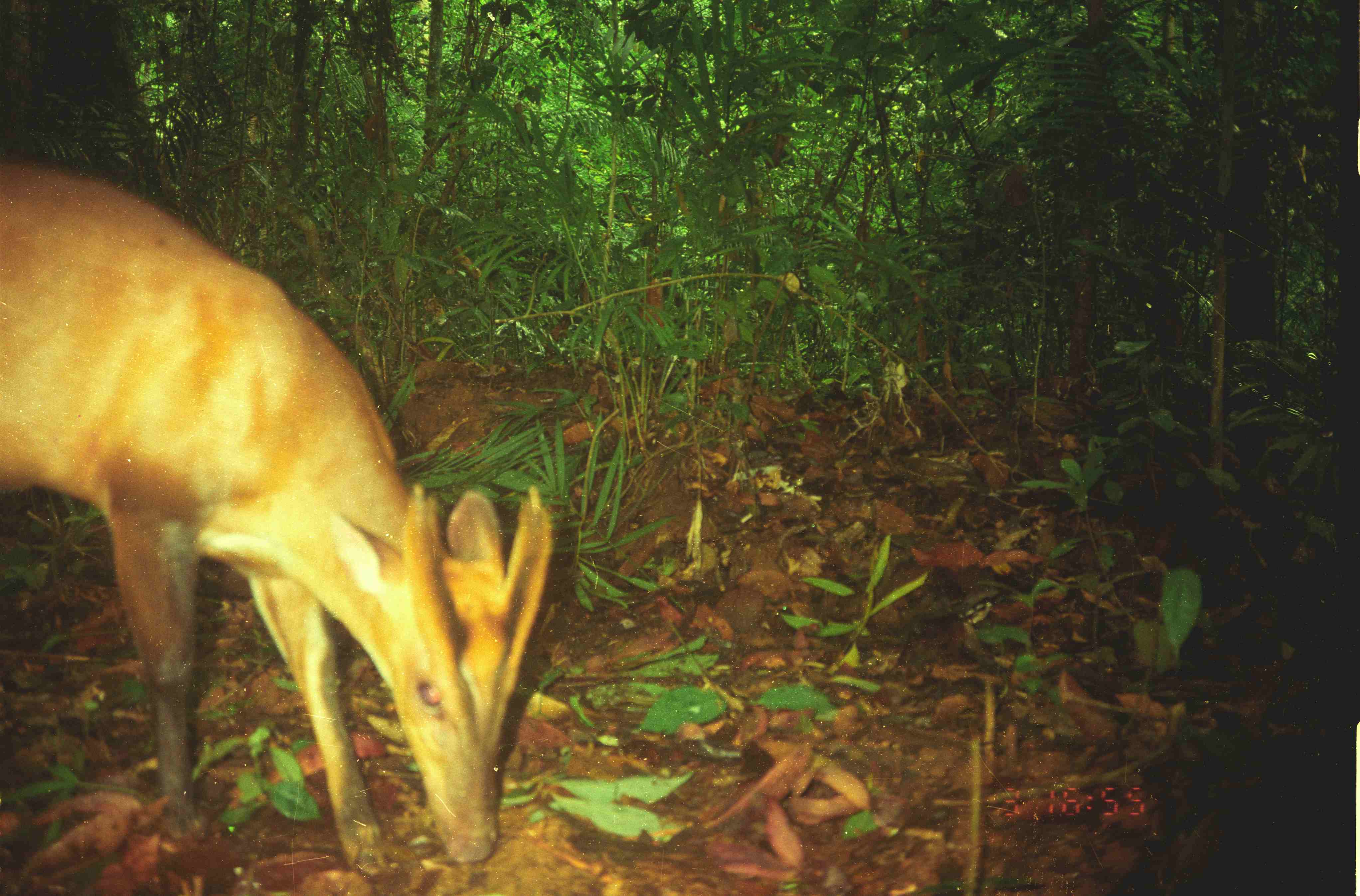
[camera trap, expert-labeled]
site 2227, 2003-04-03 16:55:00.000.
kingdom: Animalia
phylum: Chordata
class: Mammalia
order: Artiodactyla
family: Cervidae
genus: Muntiacus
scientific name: Muntiacus muntjak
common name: southern red muntjac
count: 1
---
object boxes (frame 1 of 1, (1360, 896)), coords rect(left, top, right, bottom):
muntiacus muntjak: rect(2, 154, 555, 875)